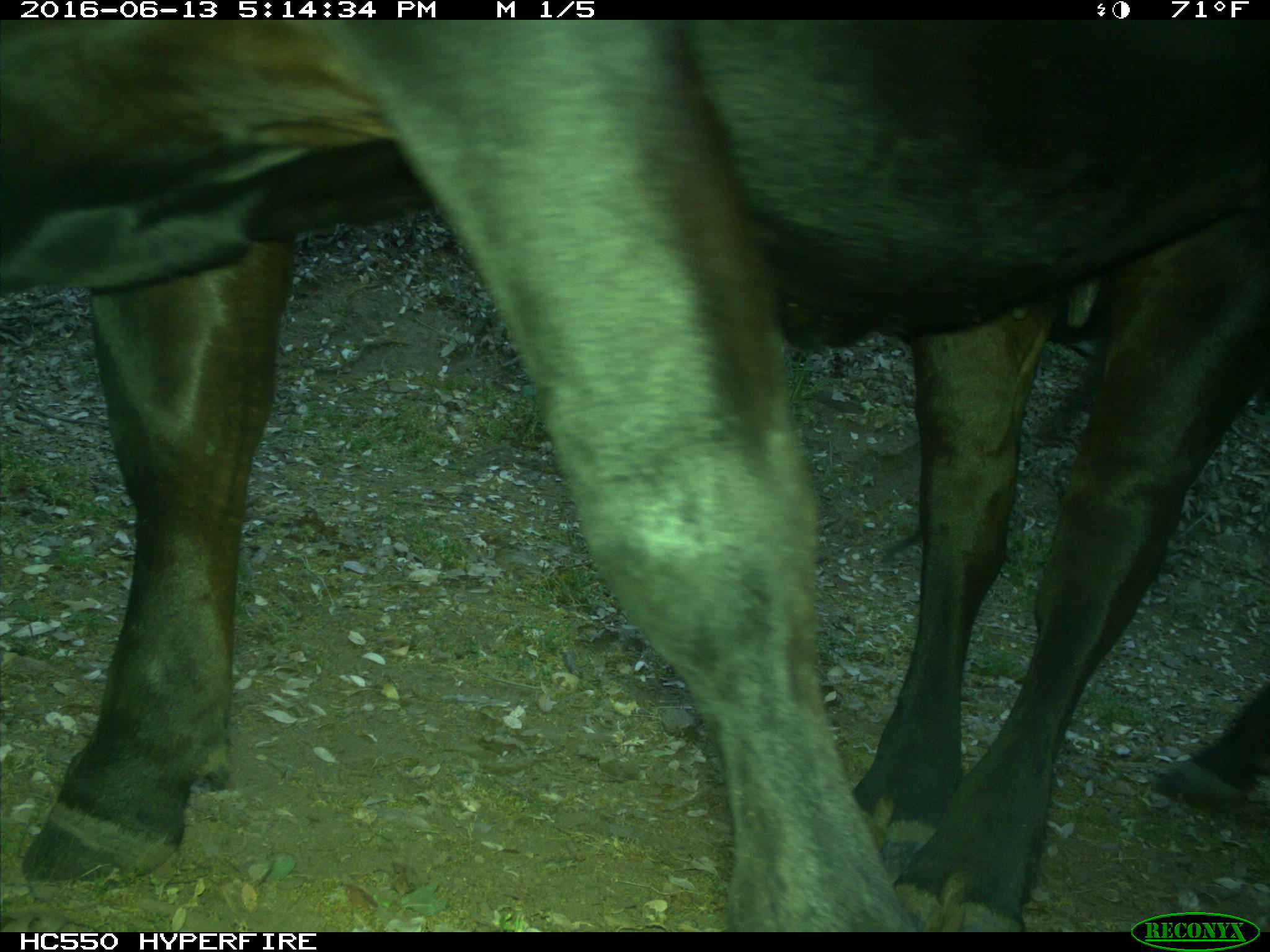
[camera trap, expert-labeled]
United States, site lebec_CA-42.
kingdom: Animalia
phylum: Chordata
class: Mammalia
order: Artiodactyla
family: Bovidae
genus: Bos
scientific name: Bos taurus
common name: domestic cow